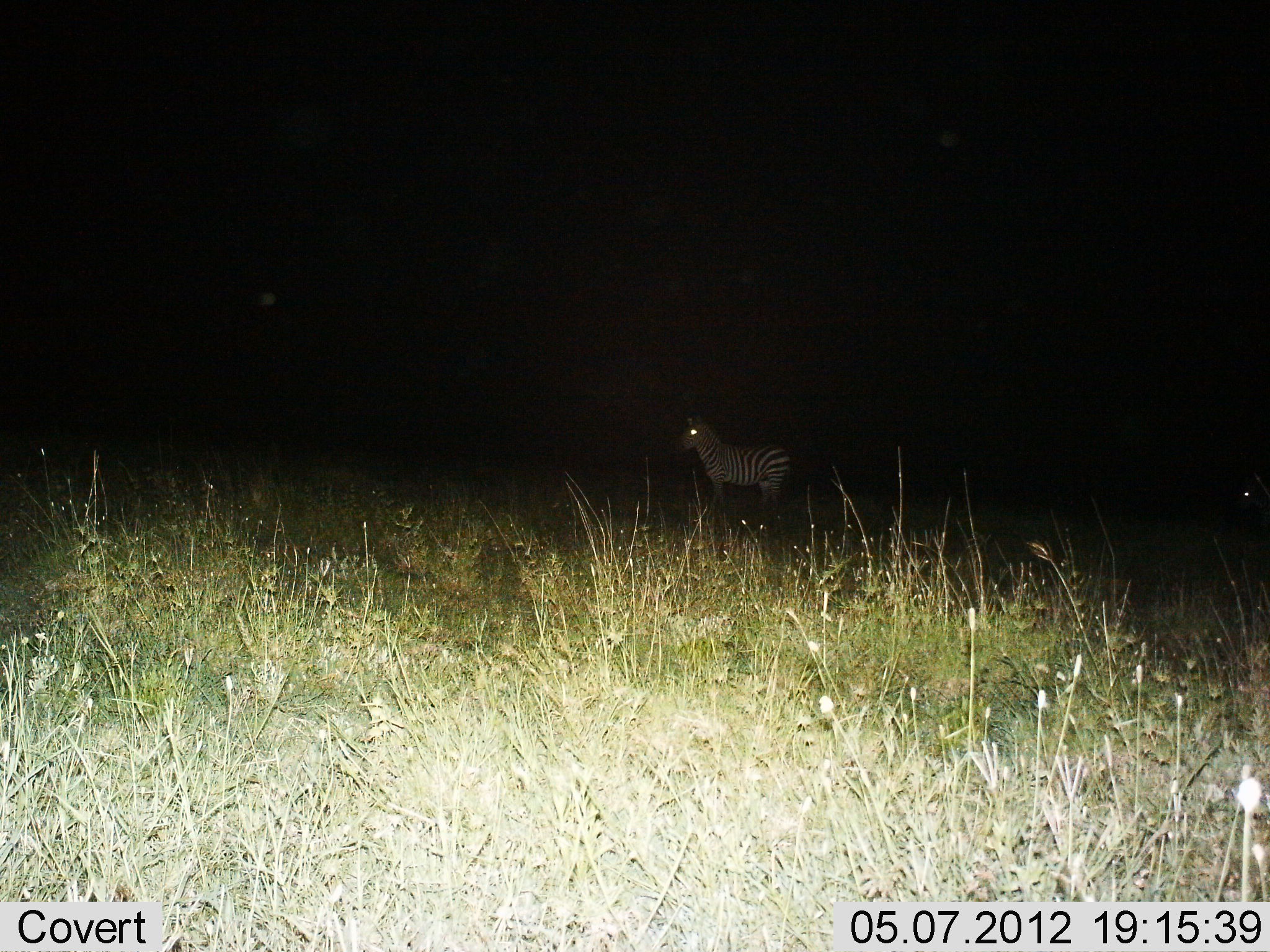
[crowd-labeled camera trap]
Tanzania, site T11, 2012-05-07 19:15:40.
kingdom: Animalia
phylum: Chordata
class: Mammalia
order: Perissodactyla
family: Equidae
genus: Equus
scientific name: Equus quagga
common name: plains zebra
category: zebra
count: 1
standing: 100%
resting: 0%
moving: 10%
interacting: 0%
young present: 0%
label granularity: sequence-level